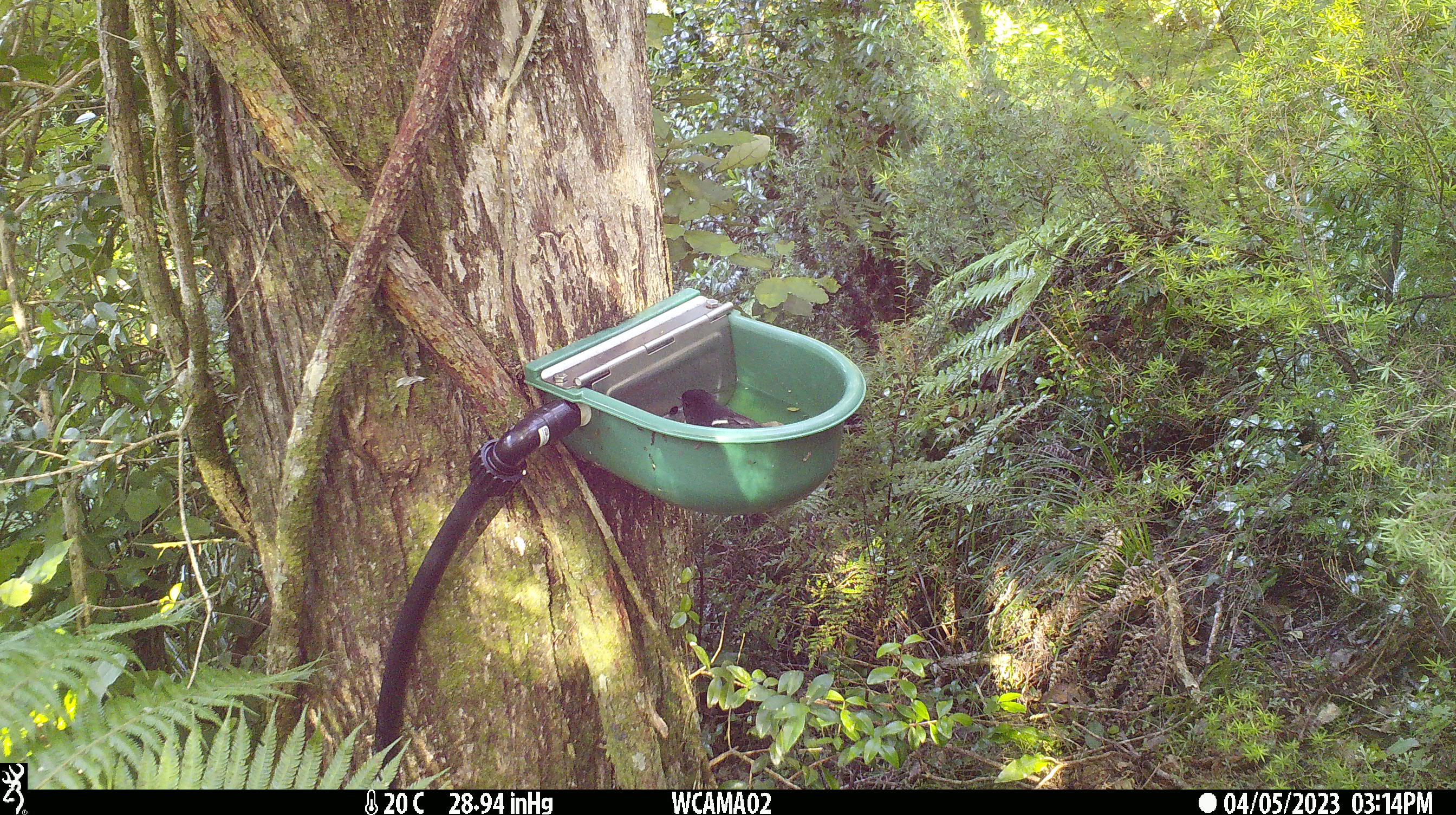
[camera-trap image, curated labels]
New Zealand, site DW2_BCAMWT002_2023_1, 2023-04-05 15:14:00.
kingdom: Animalia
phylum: Chordata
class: Aves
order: Passeriformes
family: Petroicidae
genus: Petroica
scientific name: Petroica macrocephala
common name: tomtit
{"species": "tomtit (Petroica macrocephala)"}